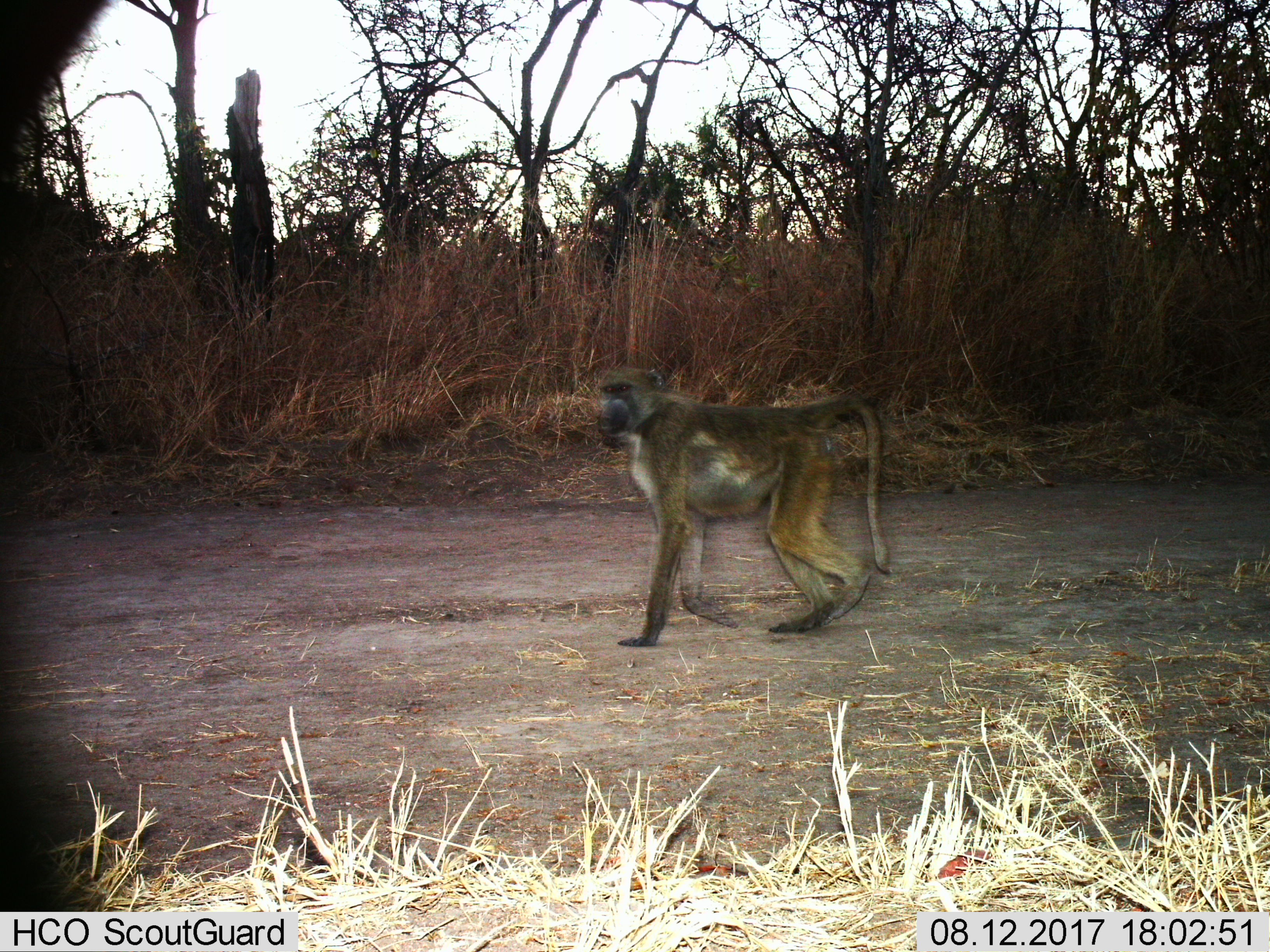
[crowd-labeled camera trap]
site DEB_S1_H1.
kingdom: Animalia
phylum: Chordata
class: Mammalia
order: Primates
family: Cercopithecidae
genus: Papio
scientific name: Papio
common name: baboon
Baboon (Papio), count 1. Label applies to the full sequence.